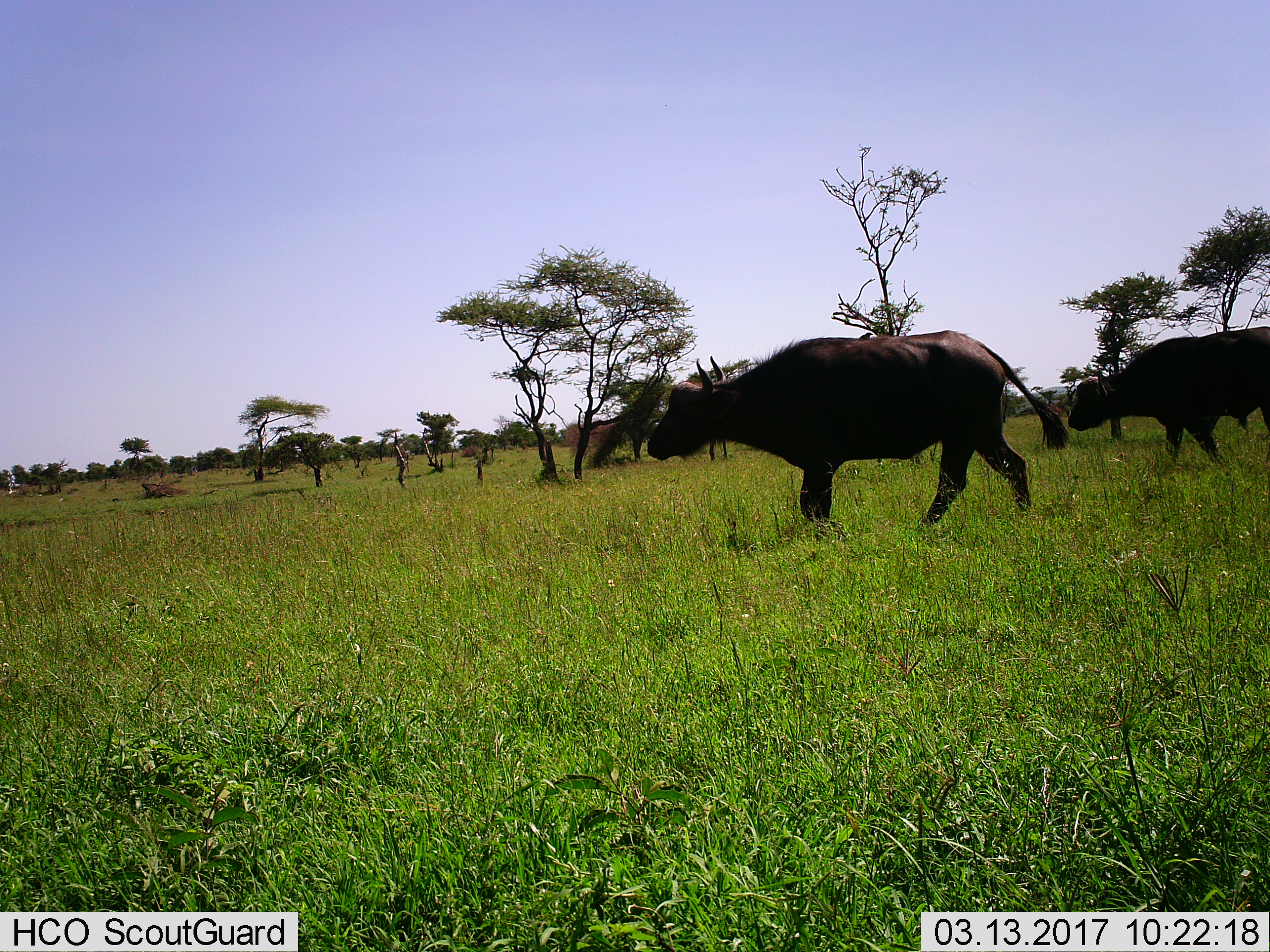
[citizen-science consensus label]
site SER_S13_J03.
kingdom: Animalia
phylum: Chordata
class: Mammalia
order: Artiodactyla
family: Bovidae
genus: Syncerus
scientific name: Syncerus caffer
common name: african buffalo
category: buffalo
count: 2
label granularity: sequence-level